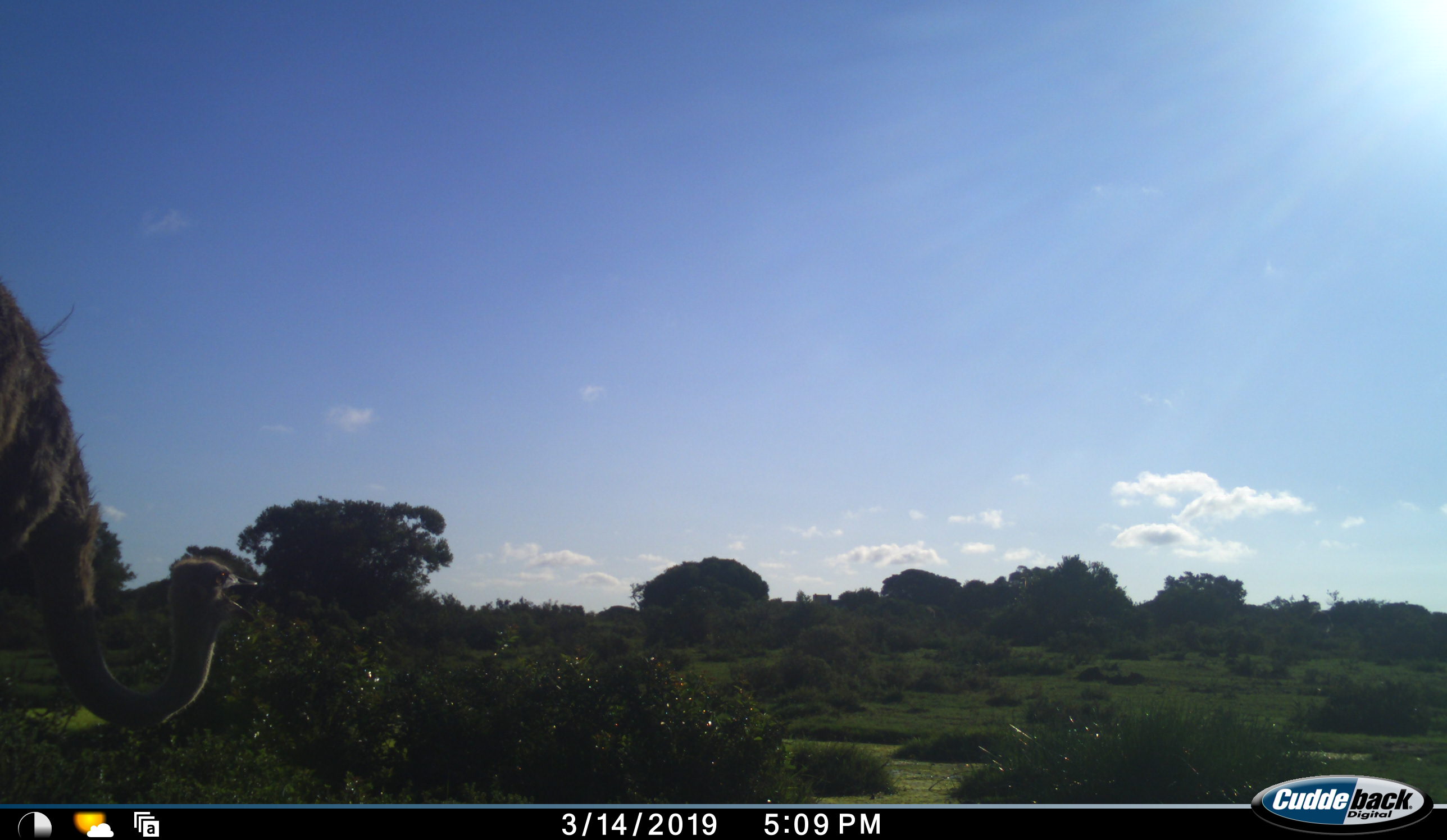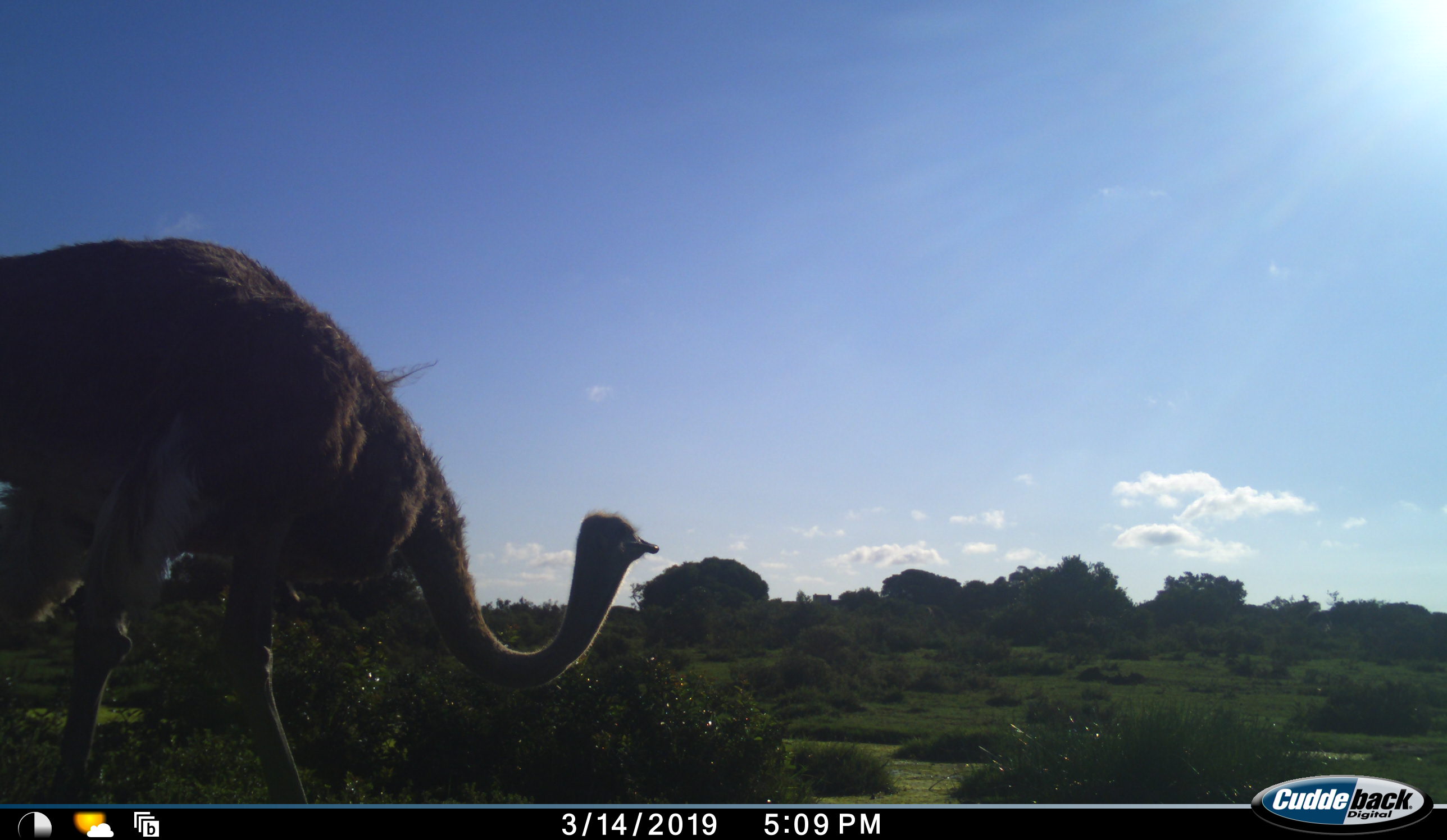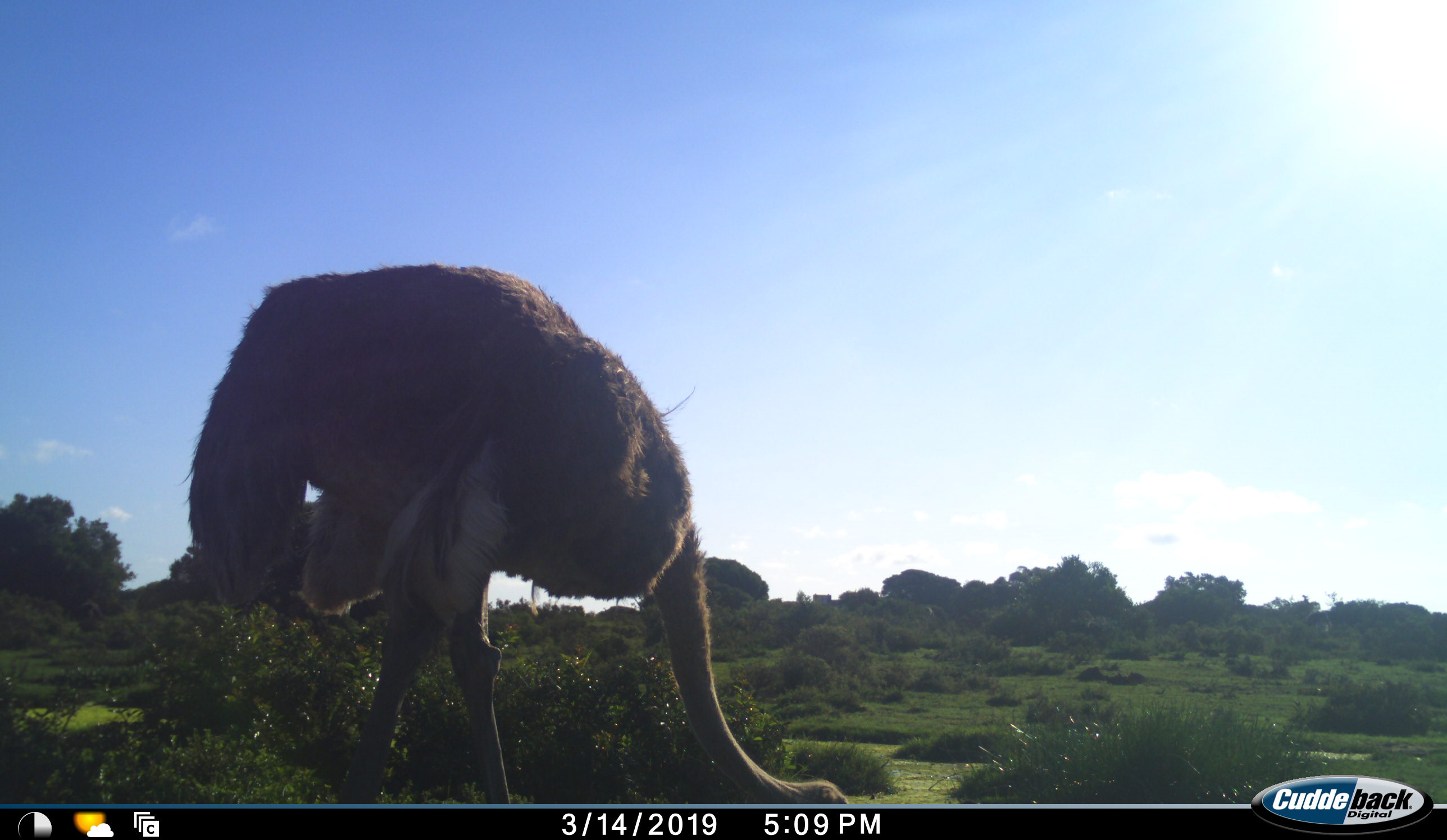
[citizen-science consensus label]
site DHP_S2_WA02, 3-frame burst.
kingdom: Animalia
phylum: Chordata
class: Aves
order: Struthioniformes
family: Struthionidae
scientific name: Struthionidae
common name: ostrich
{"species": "ostrich (Struthionidae)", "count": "1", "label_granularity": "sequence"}